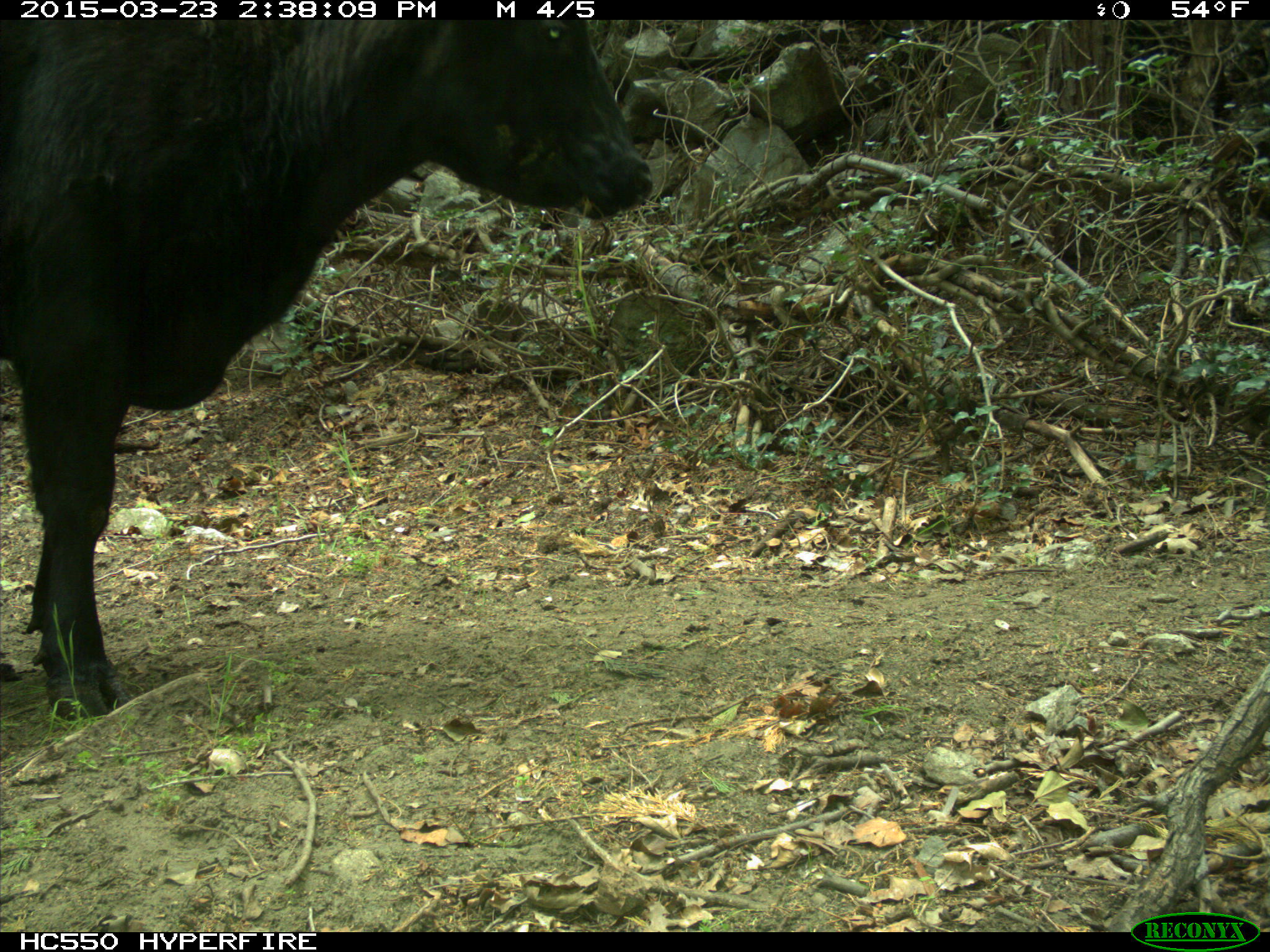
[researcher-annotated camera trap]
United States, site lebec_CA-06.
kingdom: Animalia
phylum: Chordata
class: Mammalia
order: Artiodactyla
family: Bovidae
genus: Bos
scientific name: Bos taurus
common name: domestic cow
Bos taurus (domestic cow).